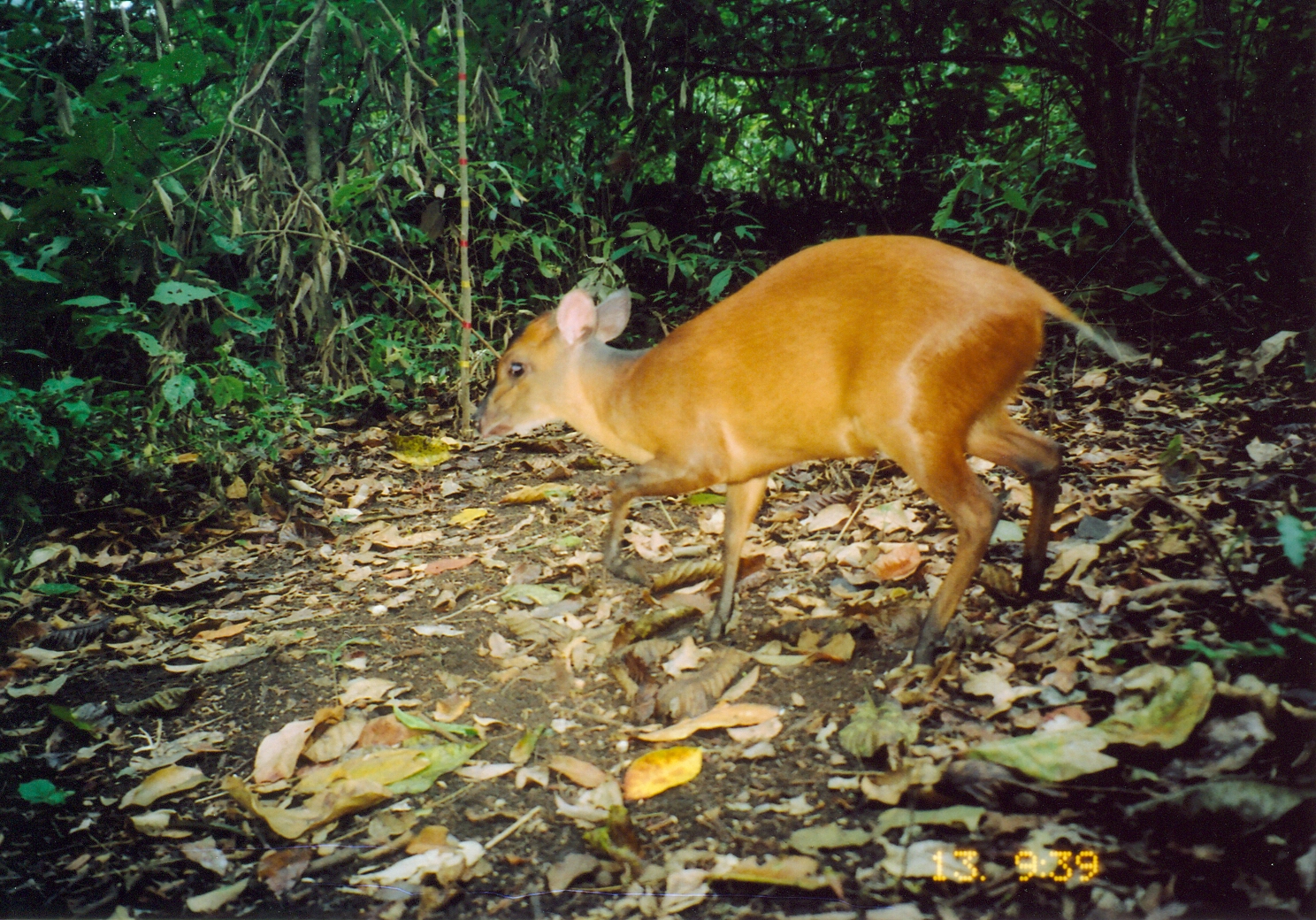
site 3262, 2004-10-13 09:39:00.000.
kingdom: Animalia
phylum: Chordata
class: Mammalia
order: Artiodactyla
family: Bovidae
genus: Cephalophus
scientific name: Cephalophus harveyi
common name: harvey's duiker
Cephalophus harveyi (harvey's duiker), count 1.